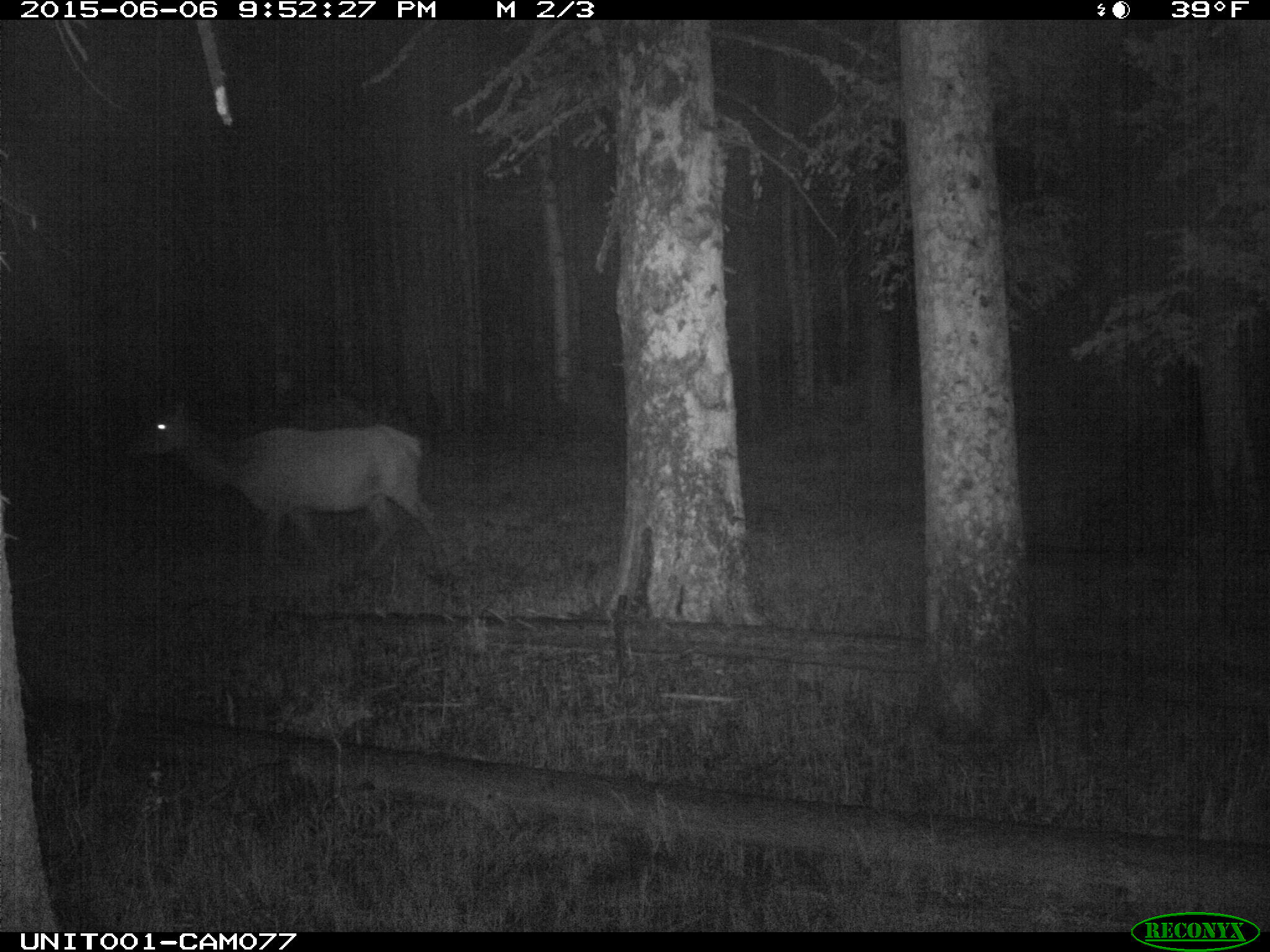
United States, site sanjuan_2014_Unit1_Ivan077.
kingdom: Animalia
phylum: Chordata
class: Mammalia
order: Artiodactyla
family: Cervidae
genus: Cervus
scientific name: Cervus elaphus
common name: red deer